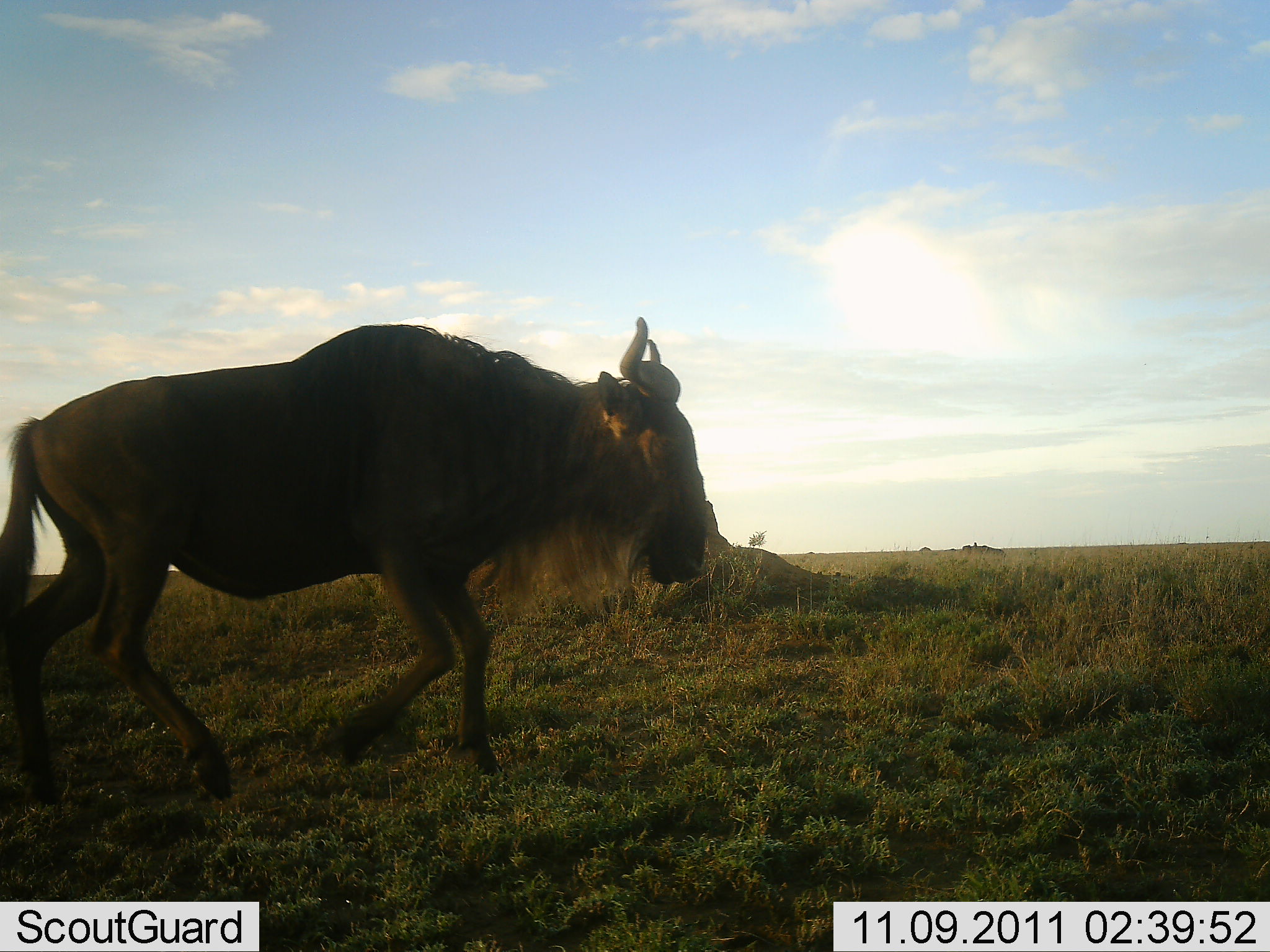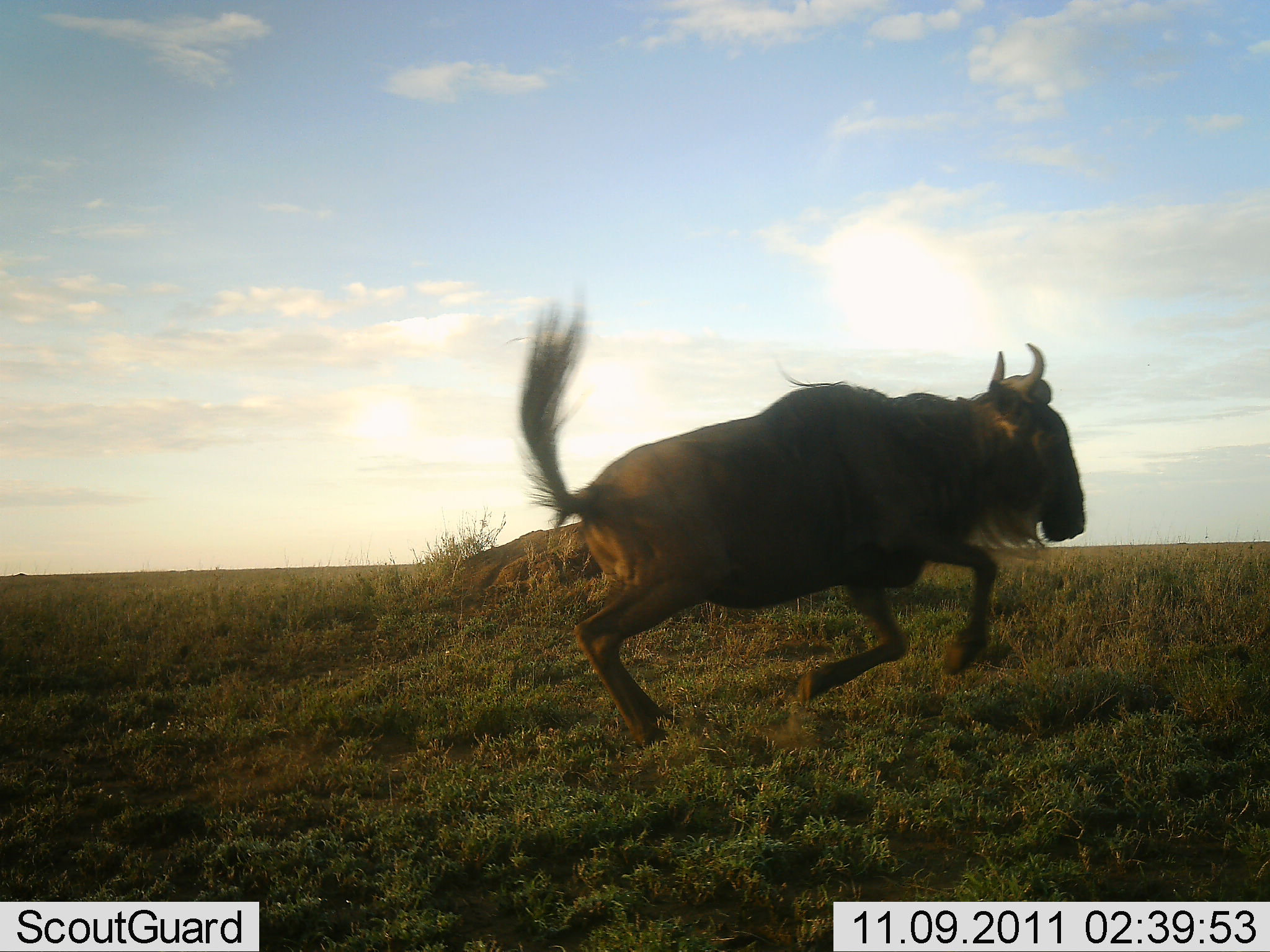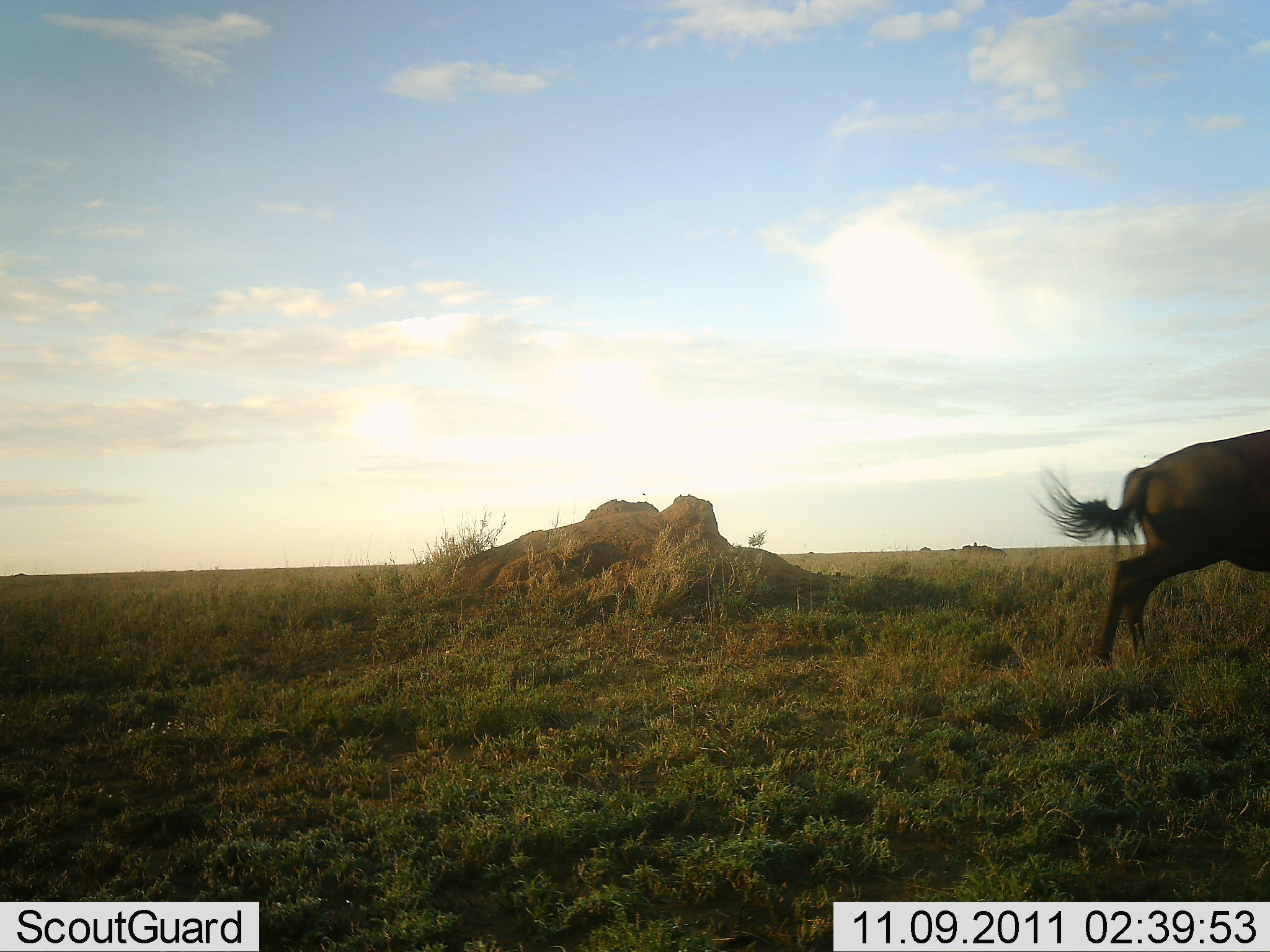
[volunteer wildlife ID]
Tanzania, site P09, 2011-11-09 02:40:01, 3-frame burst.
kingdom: Animalia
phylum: Chordata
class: Mammalia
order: Artiodactyla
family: Bovidae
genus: Connochaetes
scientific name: Connochaetes taurinus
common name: blue wildebeest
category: wildebeest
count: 1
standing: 0%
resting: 0%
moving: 100%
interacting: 0%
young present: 0%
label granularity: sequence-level